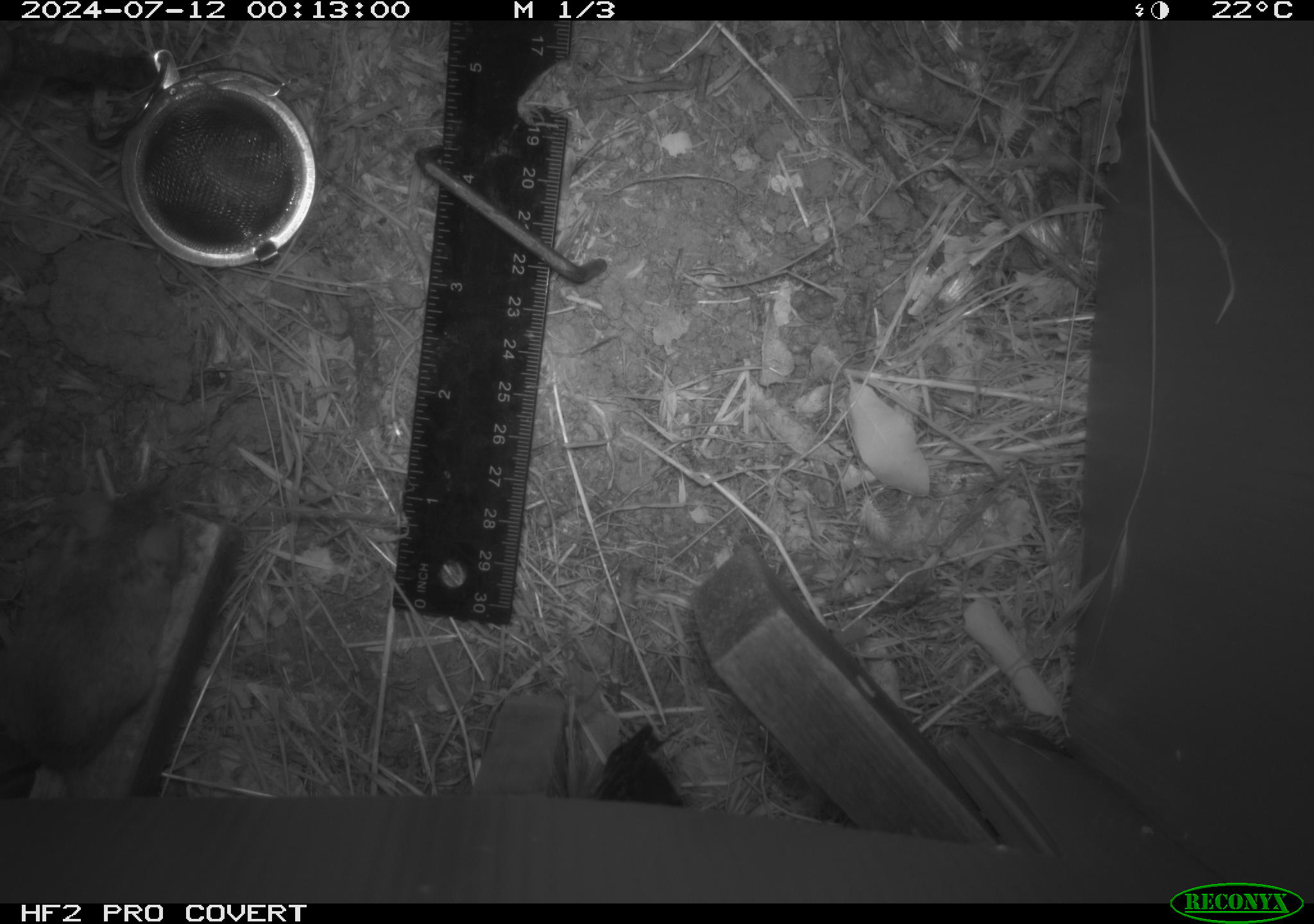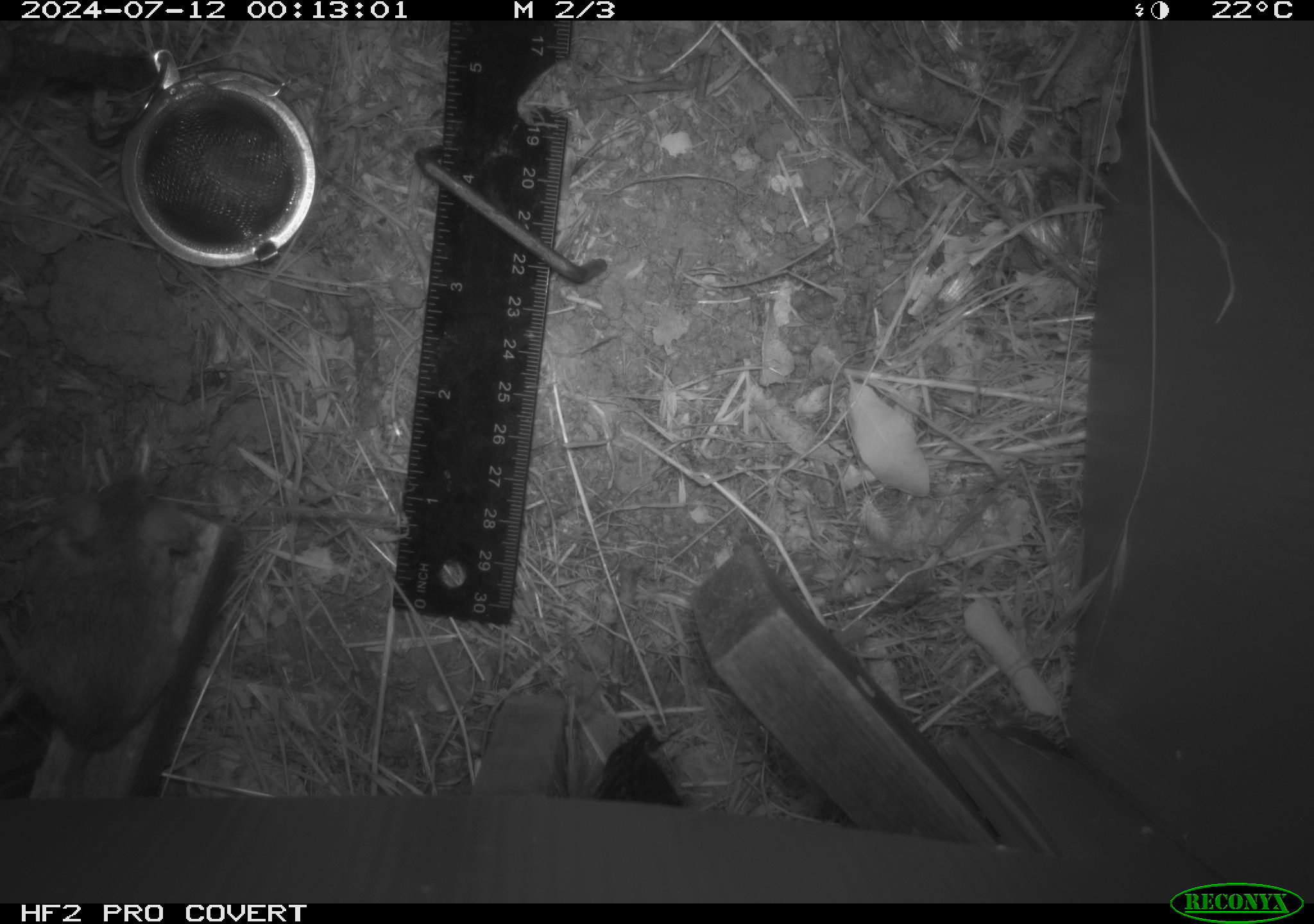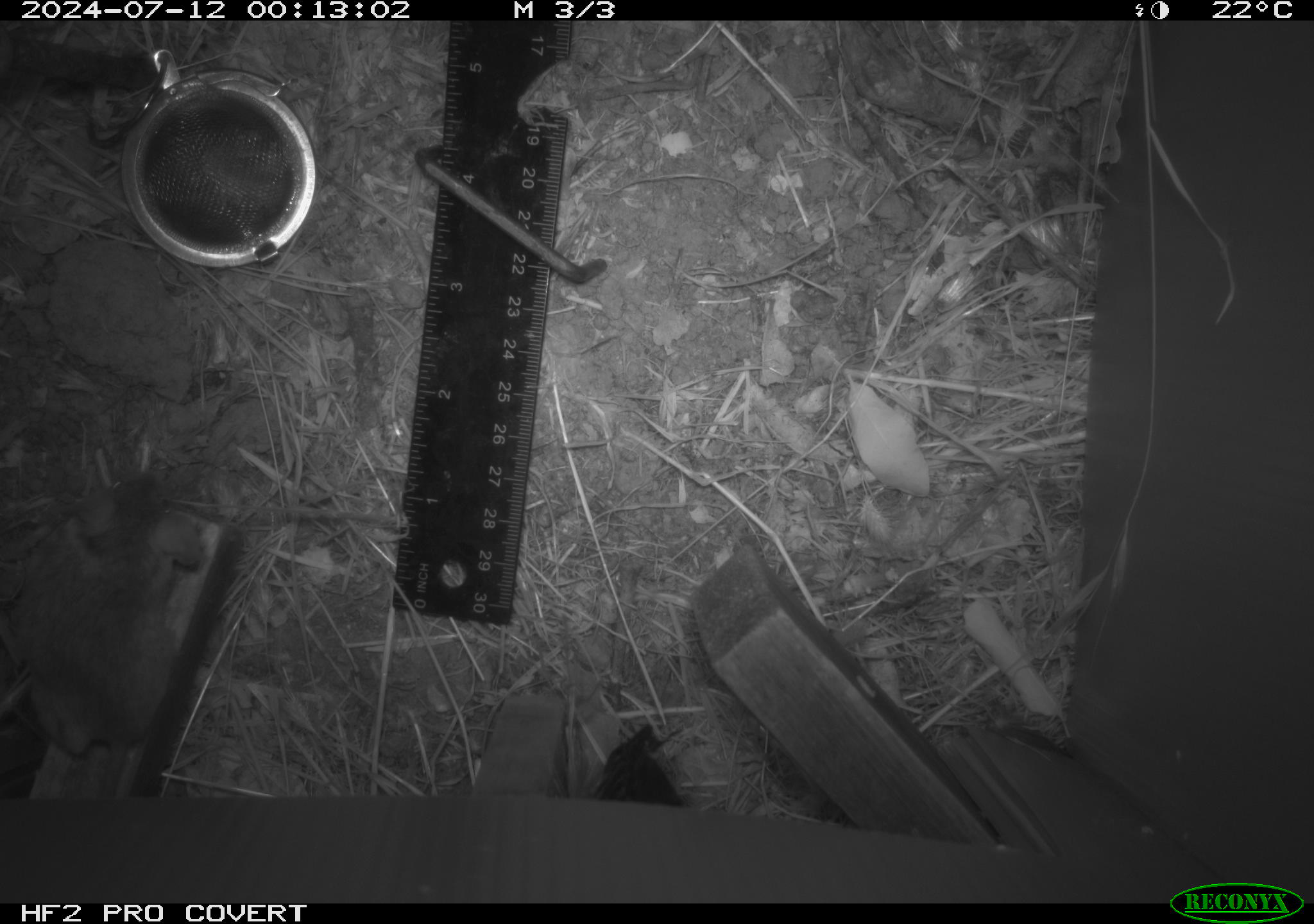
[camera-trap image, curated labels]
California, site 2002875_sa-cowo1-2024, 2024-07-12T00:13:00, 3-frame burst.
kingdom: Animalia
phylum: Chordata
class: Mammalia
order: Rodentia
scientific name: Rodentia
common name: mouse species